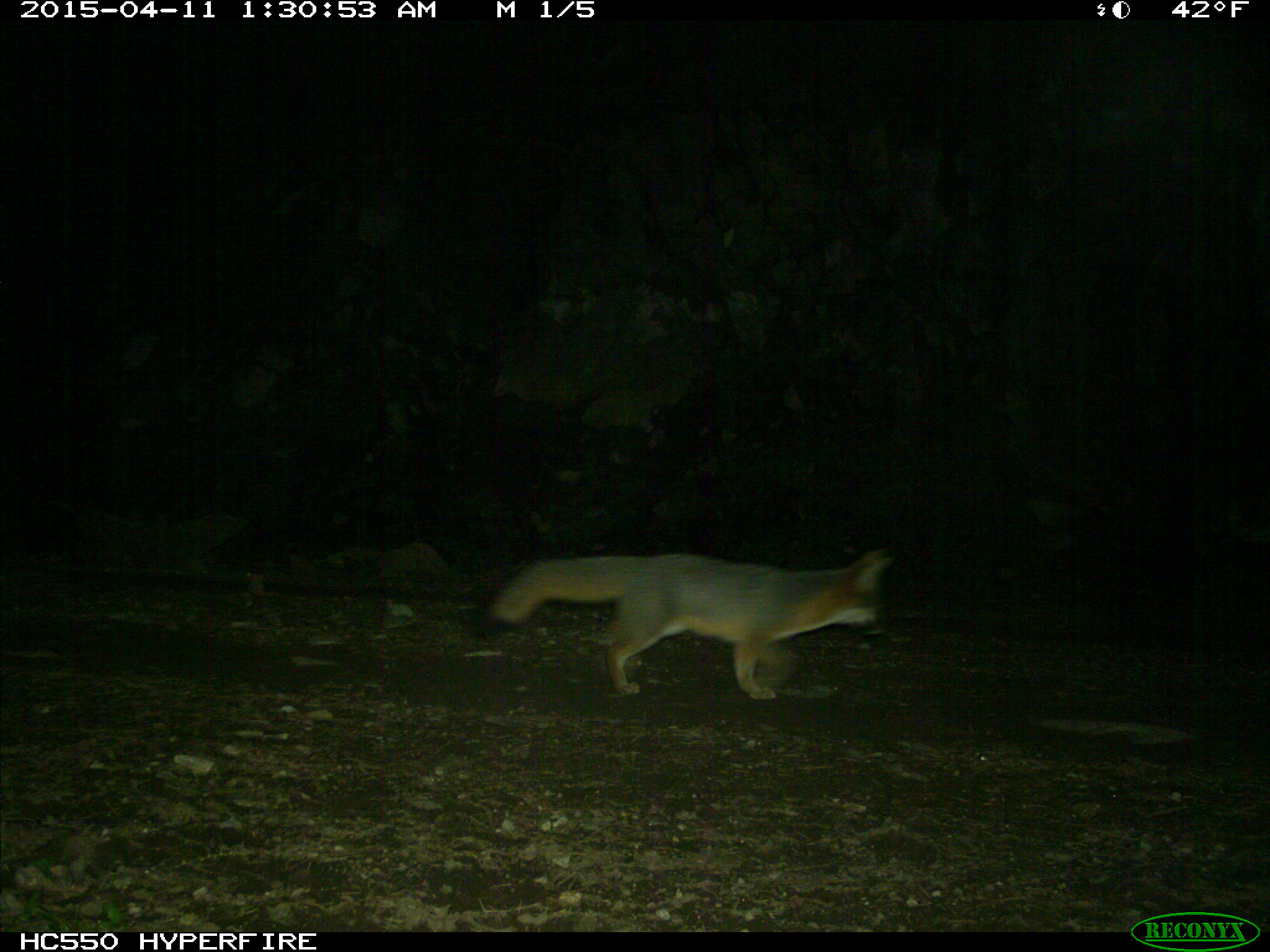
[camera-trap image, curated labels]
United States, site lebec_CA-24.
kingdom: Animalia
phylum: Chordata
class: Mammalia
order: Carnivora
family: Canidae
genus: Urocyon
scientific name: Urocyon cinereoargenteus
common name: gray fox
Urocyon cinereoargenteus (gray fox).